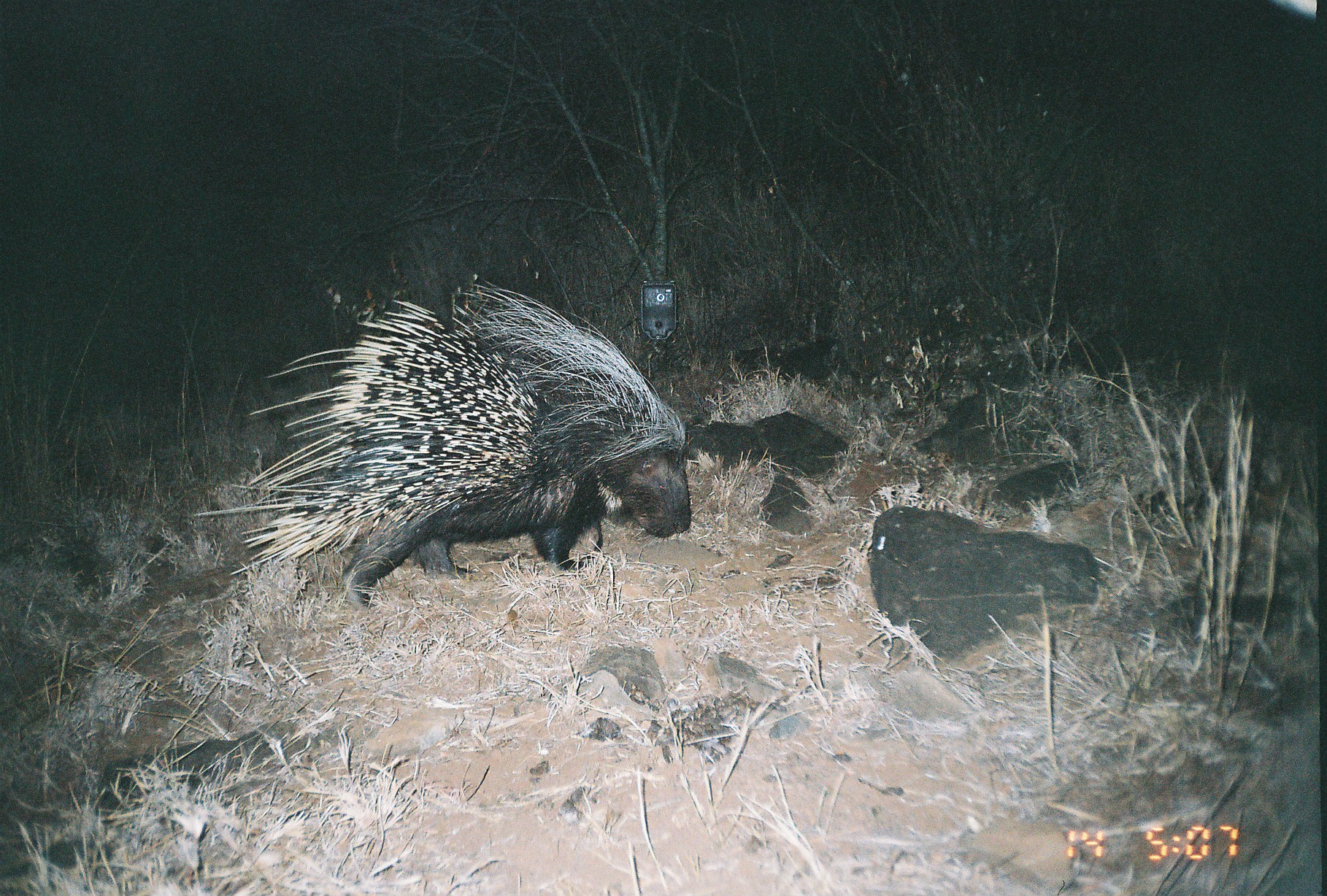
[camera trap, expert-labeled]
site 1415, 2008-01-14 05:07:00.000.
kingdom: Animalia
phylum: Chordata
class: Mammalia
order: Rodentia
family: Hystricidae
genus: Hystrix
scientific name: Hystrix cristata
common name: crested porcupine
Hystrix cristata (crested porcupine), count 1.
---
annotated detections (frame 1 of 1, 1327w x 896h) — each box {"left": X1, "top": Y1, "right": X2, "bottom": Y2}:
hystrix cristata: {"left": 188, "top": 279, "right": 691, "bottom": 607}